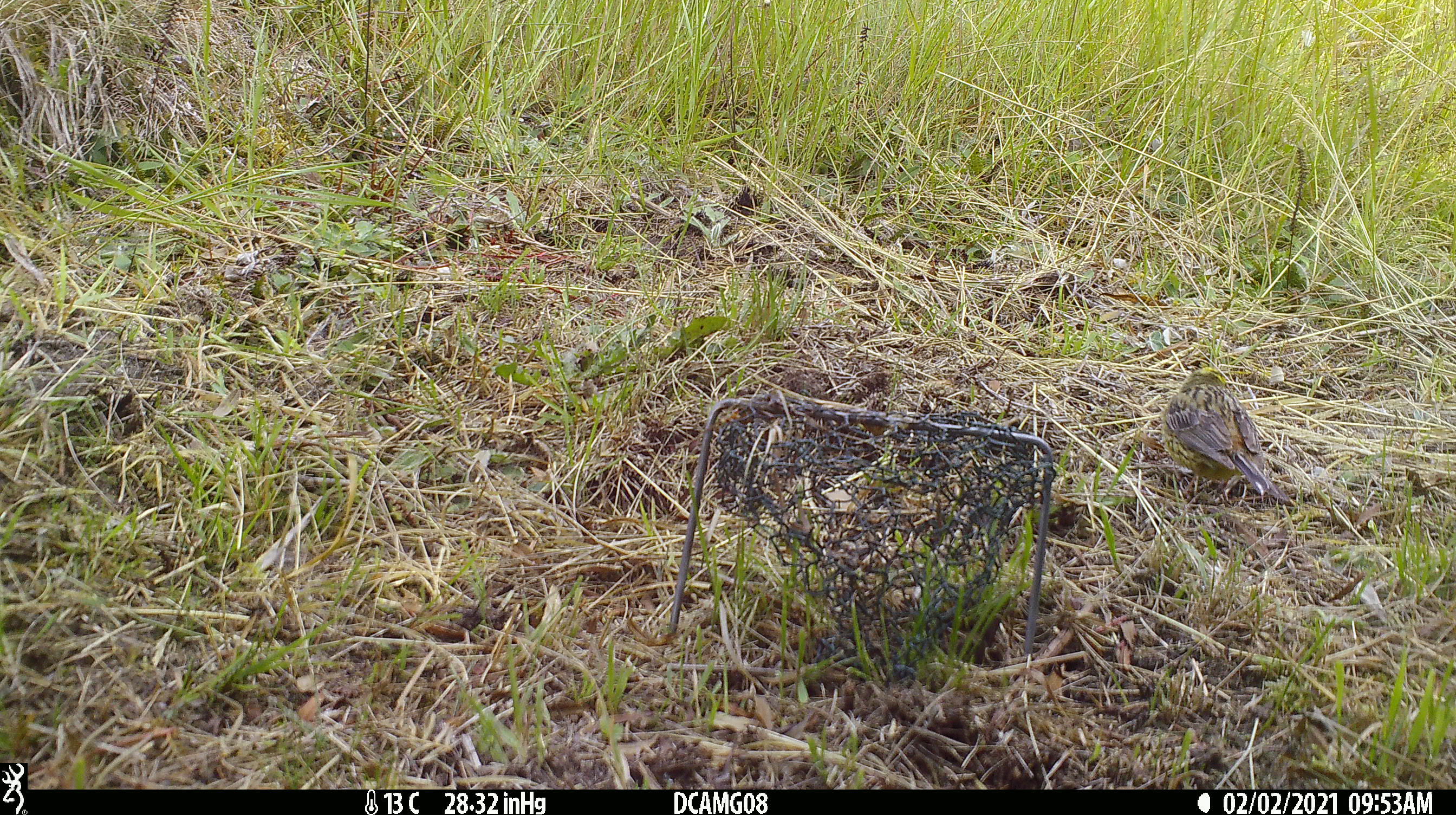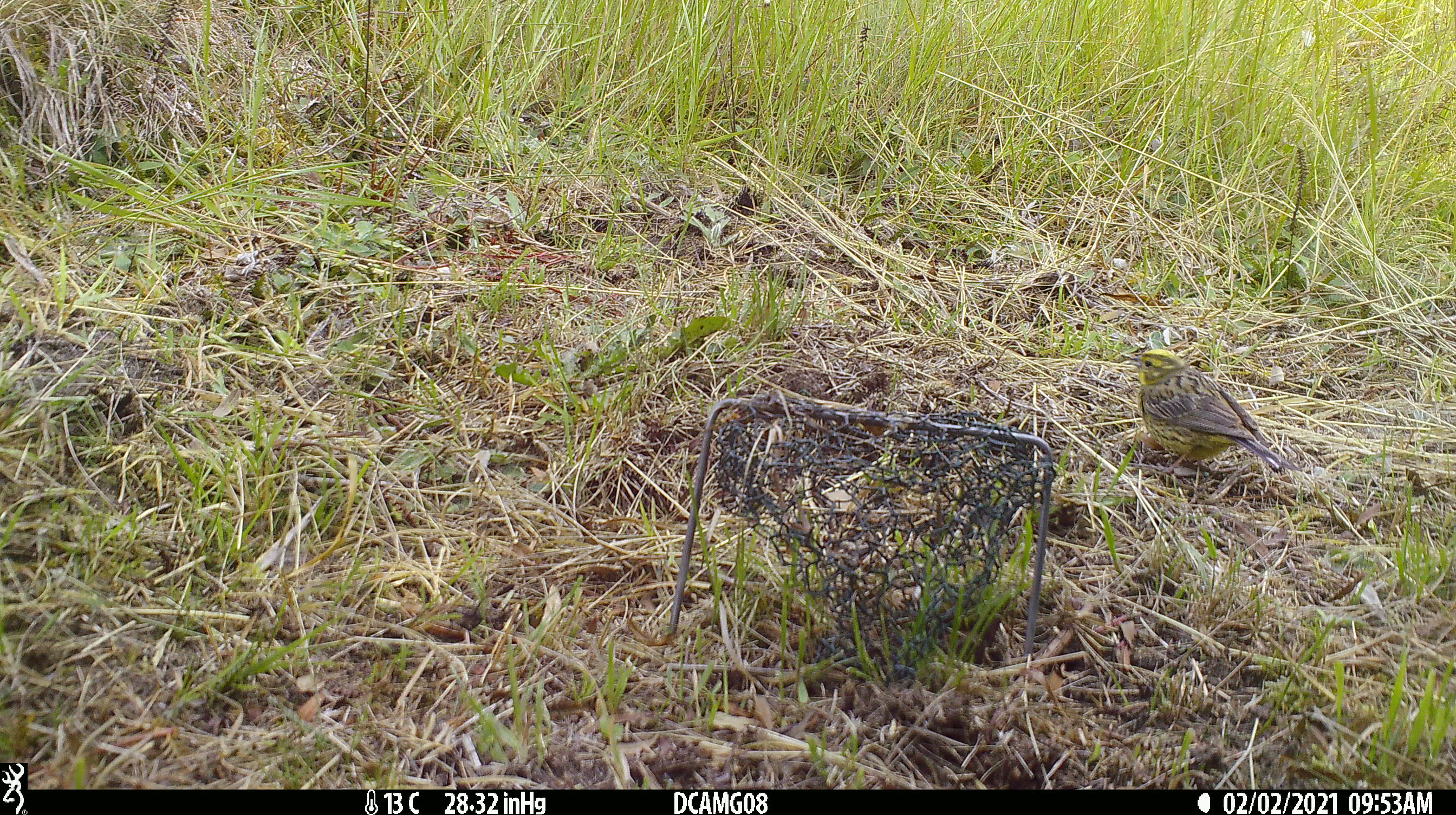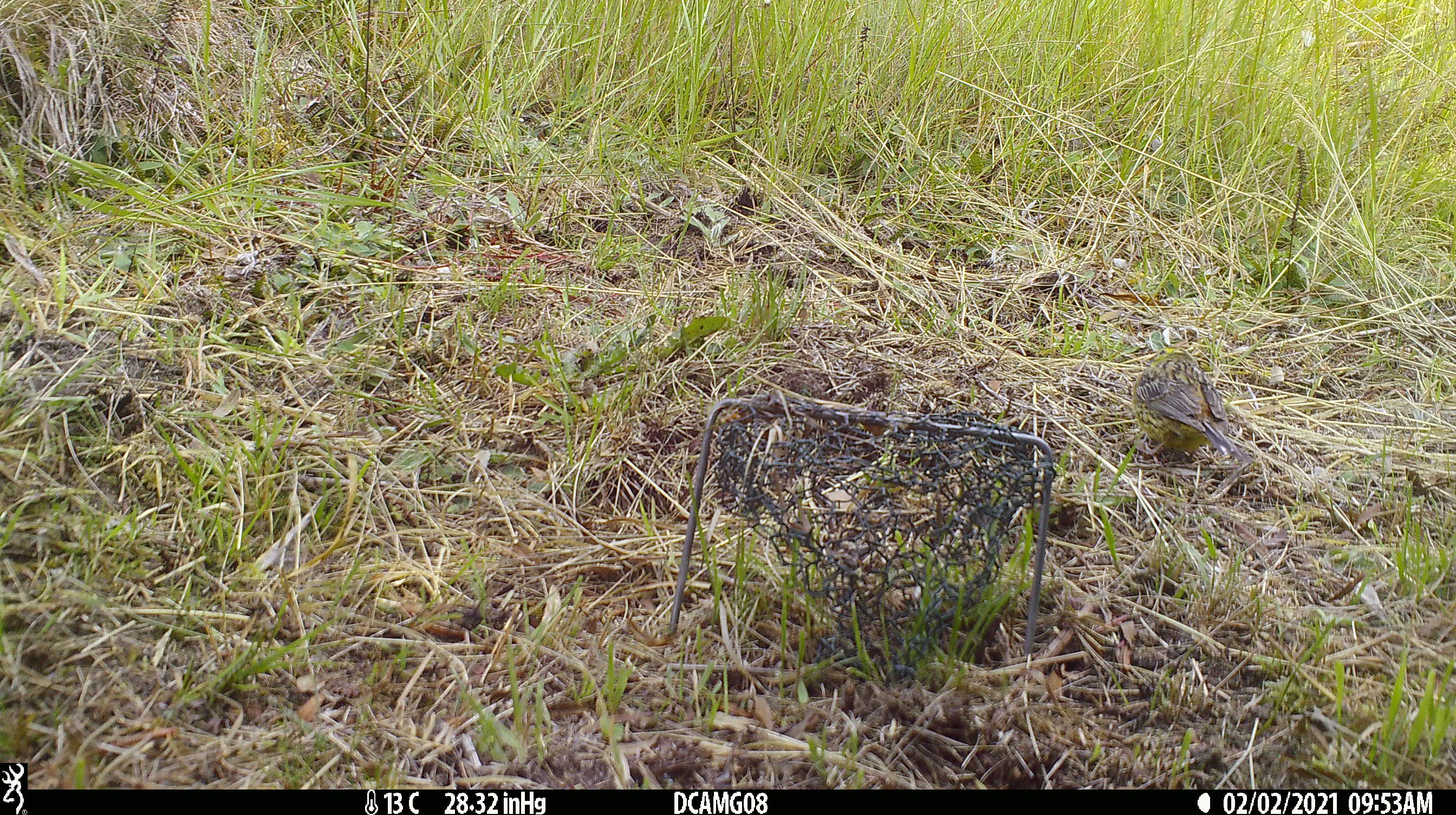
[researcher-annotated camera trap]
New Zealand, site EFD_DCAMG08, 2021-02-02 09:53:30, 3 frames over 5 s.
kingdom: Animalia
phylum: Chordata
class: Aves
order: Passeriformes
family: Emberizidae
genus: Emberiza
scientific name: Emberiza citrinella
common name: yellowhammer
Yellowhammer (Emberiza citrinella).